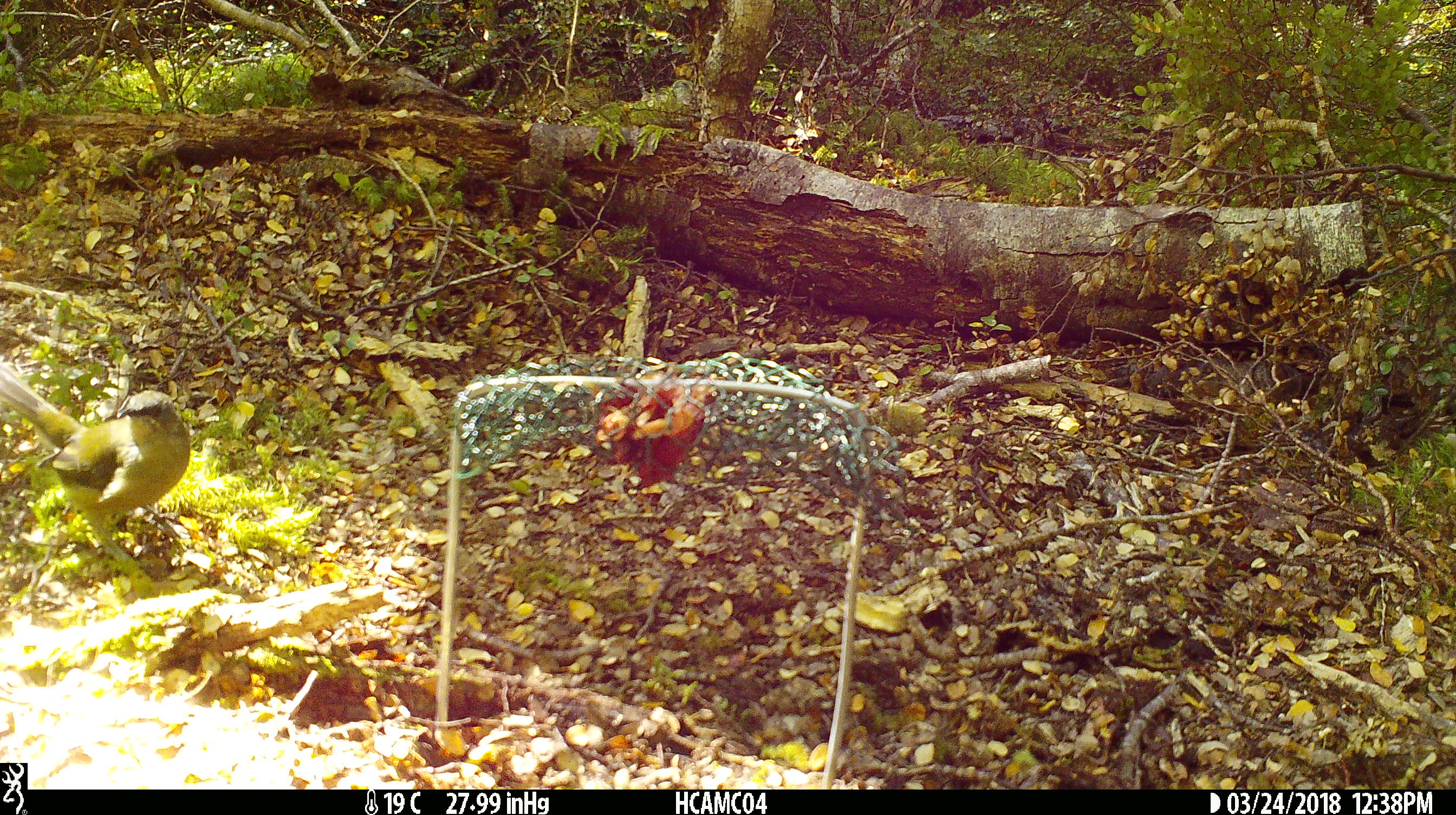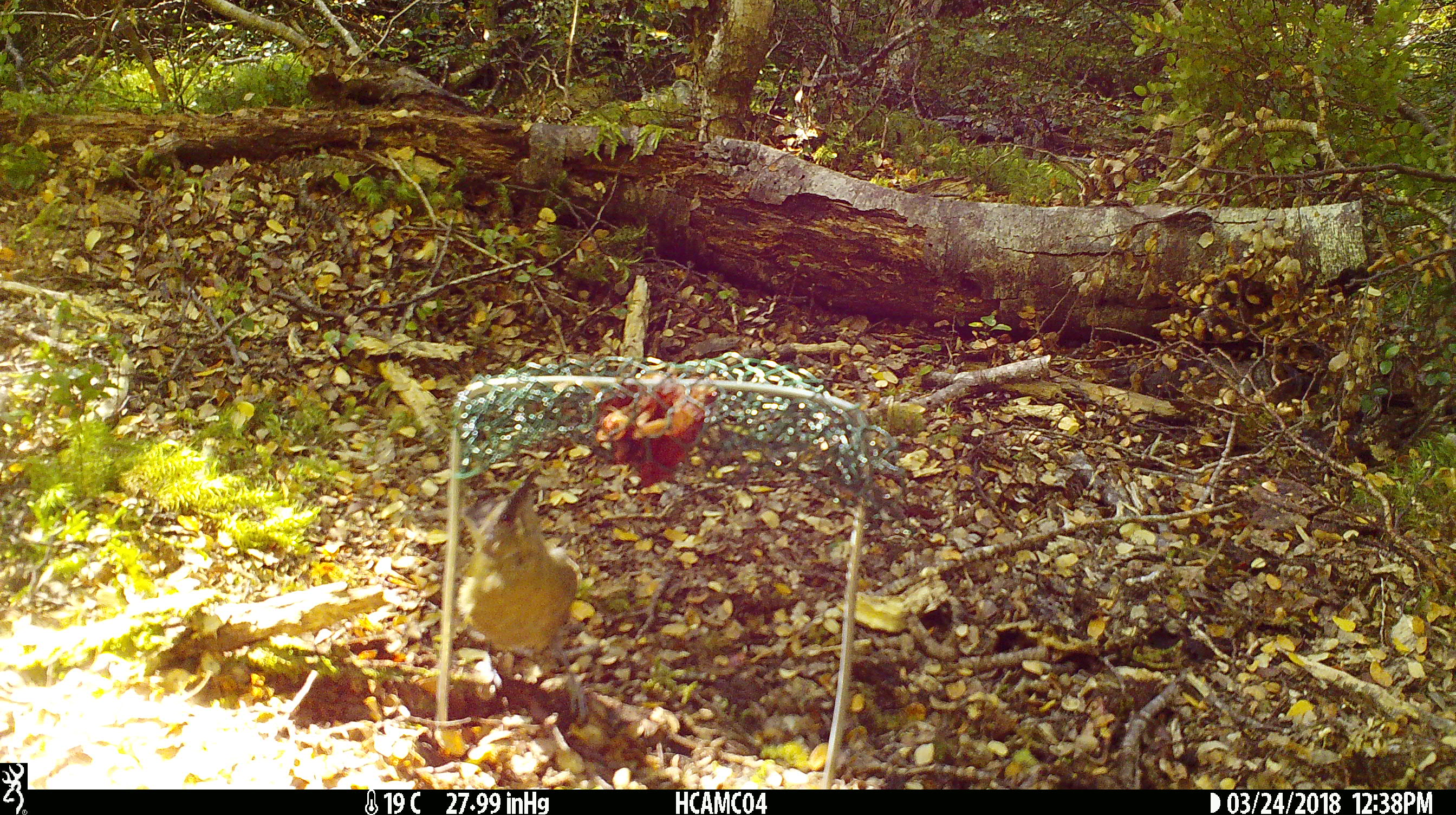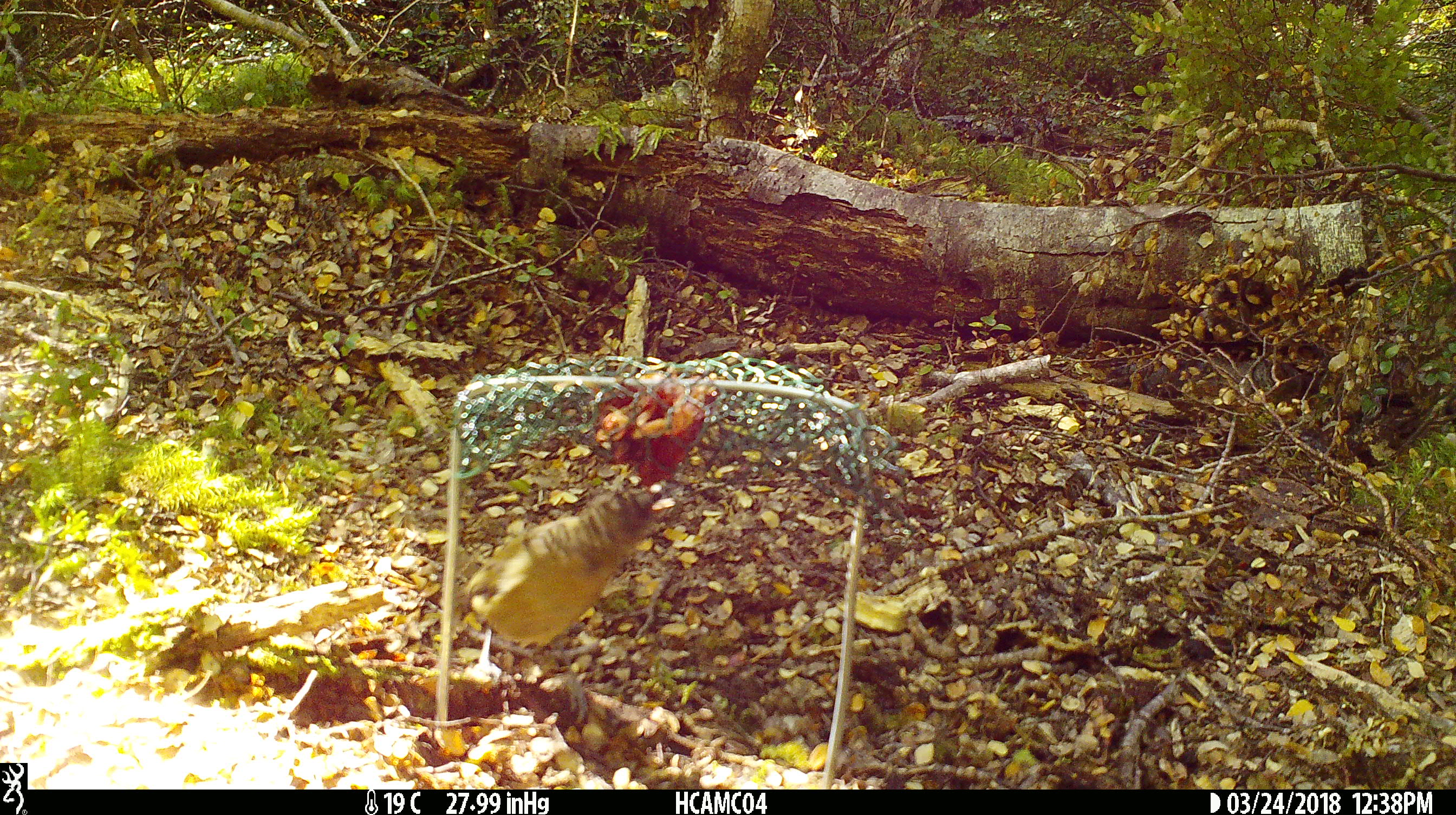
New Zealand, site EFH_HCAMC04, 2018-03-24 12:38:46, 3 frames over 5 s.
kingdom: Animalia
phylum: Chordata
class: Aves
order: Passeriformes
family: Meliphagidae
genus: Anthornis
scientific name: Anthornis melanura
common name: new zealand bellbird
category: bellbird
Bellbird (new zealand bellbird) (Anthornis melanura).